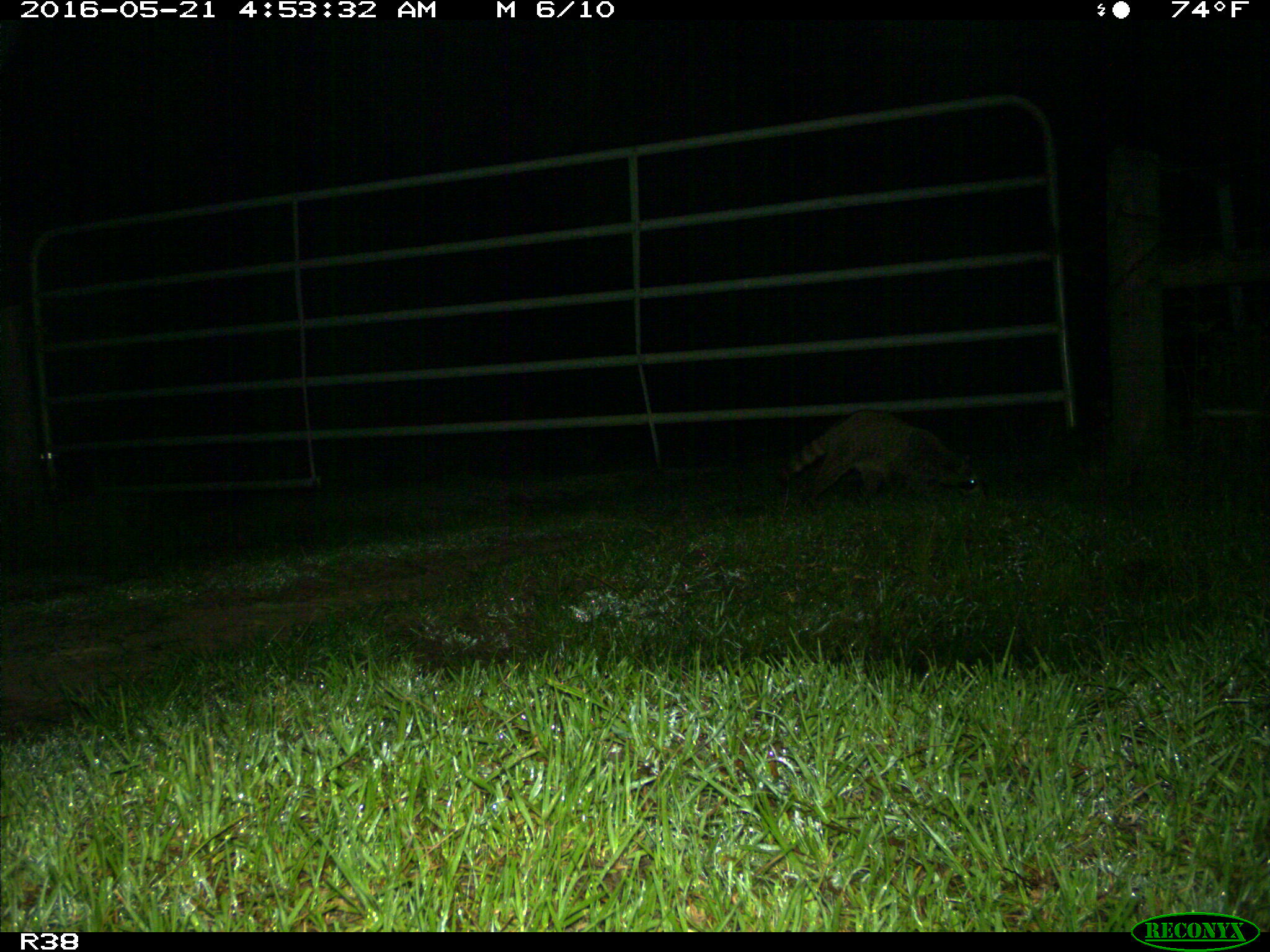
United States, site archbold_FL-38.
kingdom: Animalia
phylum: Chordata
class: Mammalia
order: Carnivora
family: Procyonidae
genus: Procyon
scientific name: Procyon lotor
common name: common raccoon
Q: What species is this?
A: Procyon lotor (common raccoon).